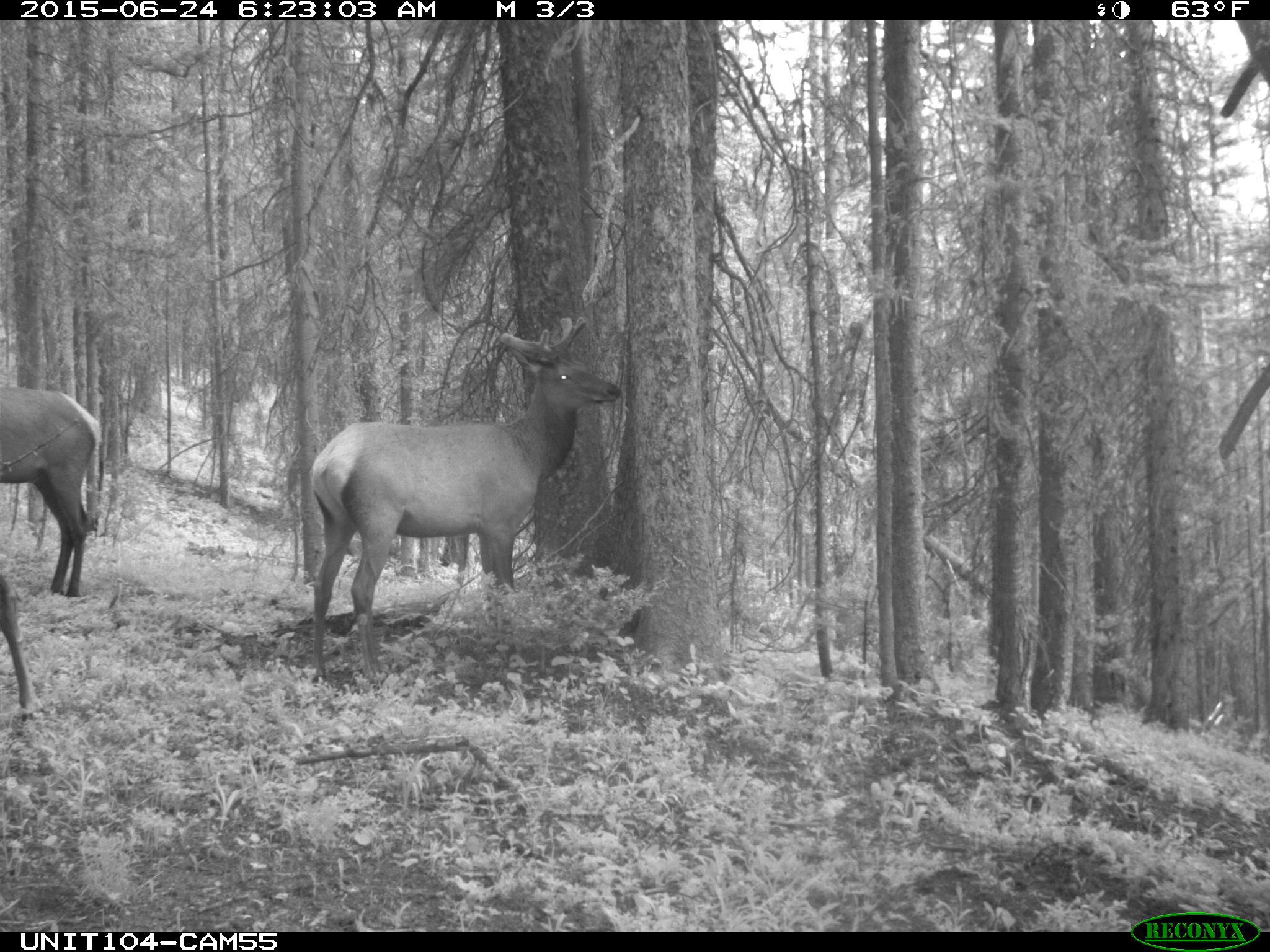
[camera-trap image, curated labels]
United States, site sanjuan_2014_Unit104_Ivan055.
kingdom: Animalia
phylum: Chordata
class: Mammalia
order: Artiodactyla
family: Cervidae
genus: Cervus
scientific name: Cervus elaphus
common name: red deer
Cervus elaphus (red deer).